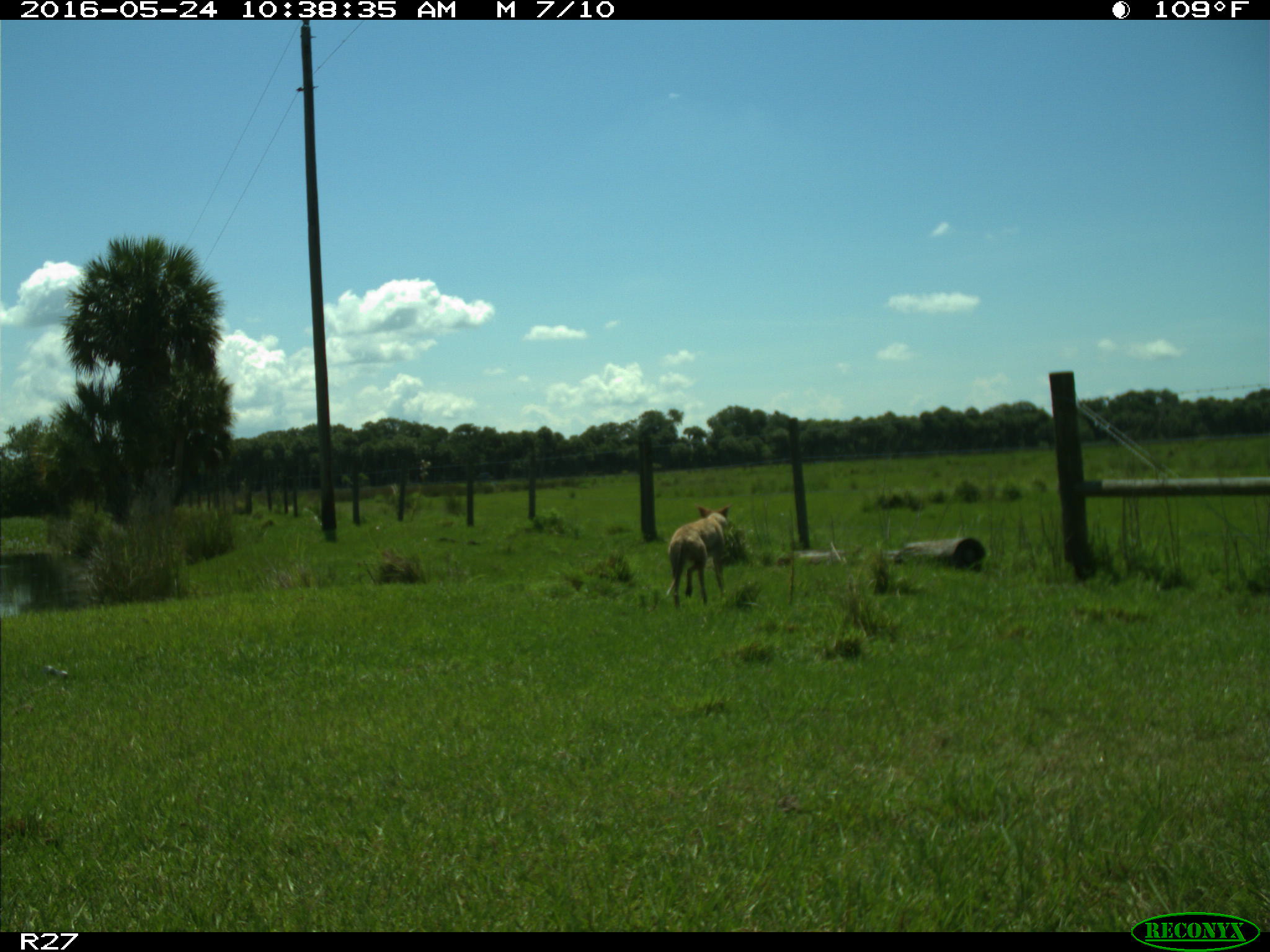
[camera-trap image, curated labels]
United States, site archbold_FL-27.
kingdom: Animalia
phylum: Chordata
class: Mammalia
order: Carnivora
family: Canidae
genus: Canis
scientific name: Canis latrans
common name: coyote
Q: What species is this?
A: Canis latrans (coyote).